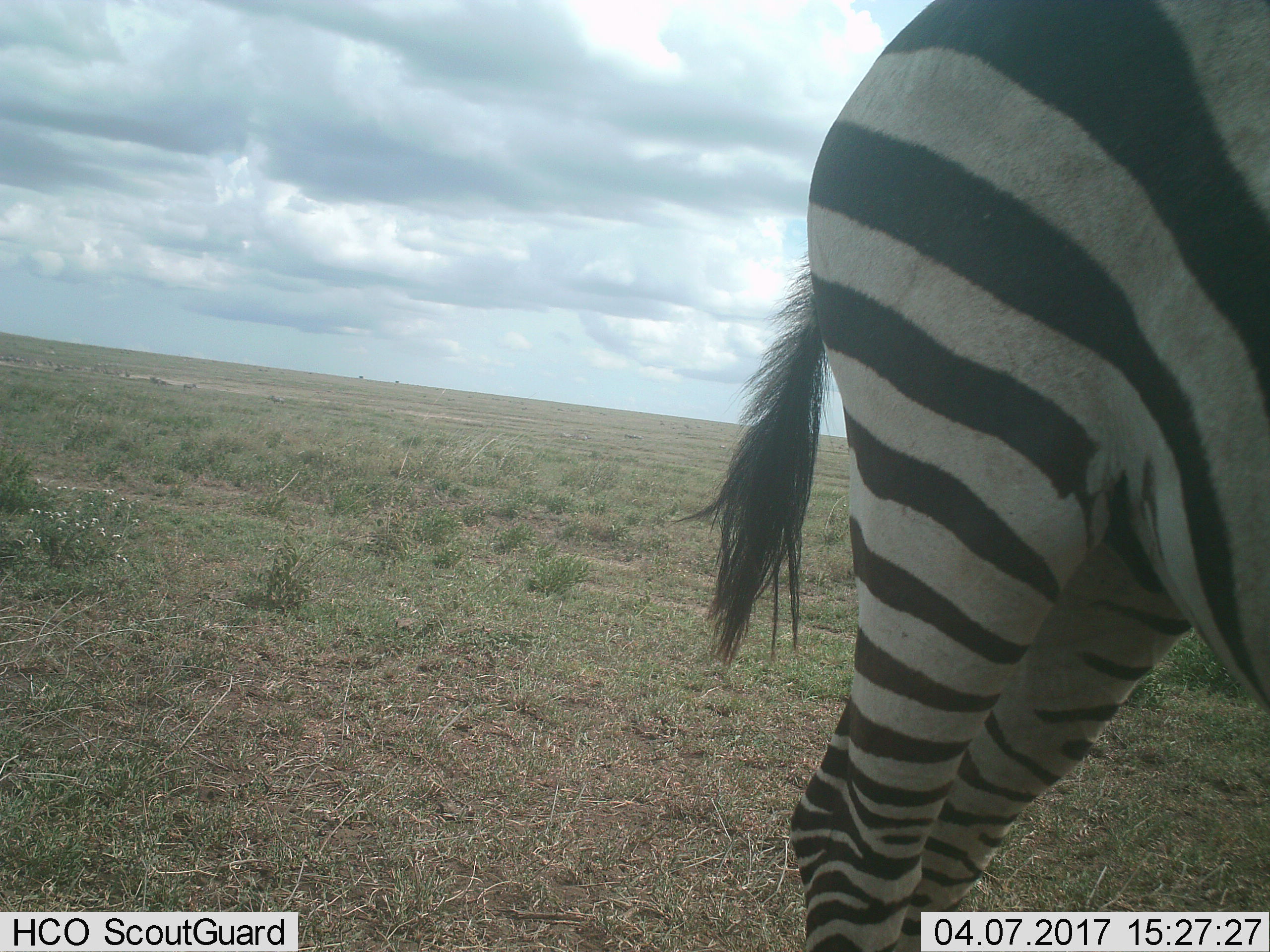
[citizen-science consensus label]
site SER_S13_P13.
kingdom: Animalia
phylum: Chordata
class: Mammalia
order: Perissodactyla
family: Equidae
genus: Equus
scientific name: Equus quagga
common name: plains zebra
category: zebraplains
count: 1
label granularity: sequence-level